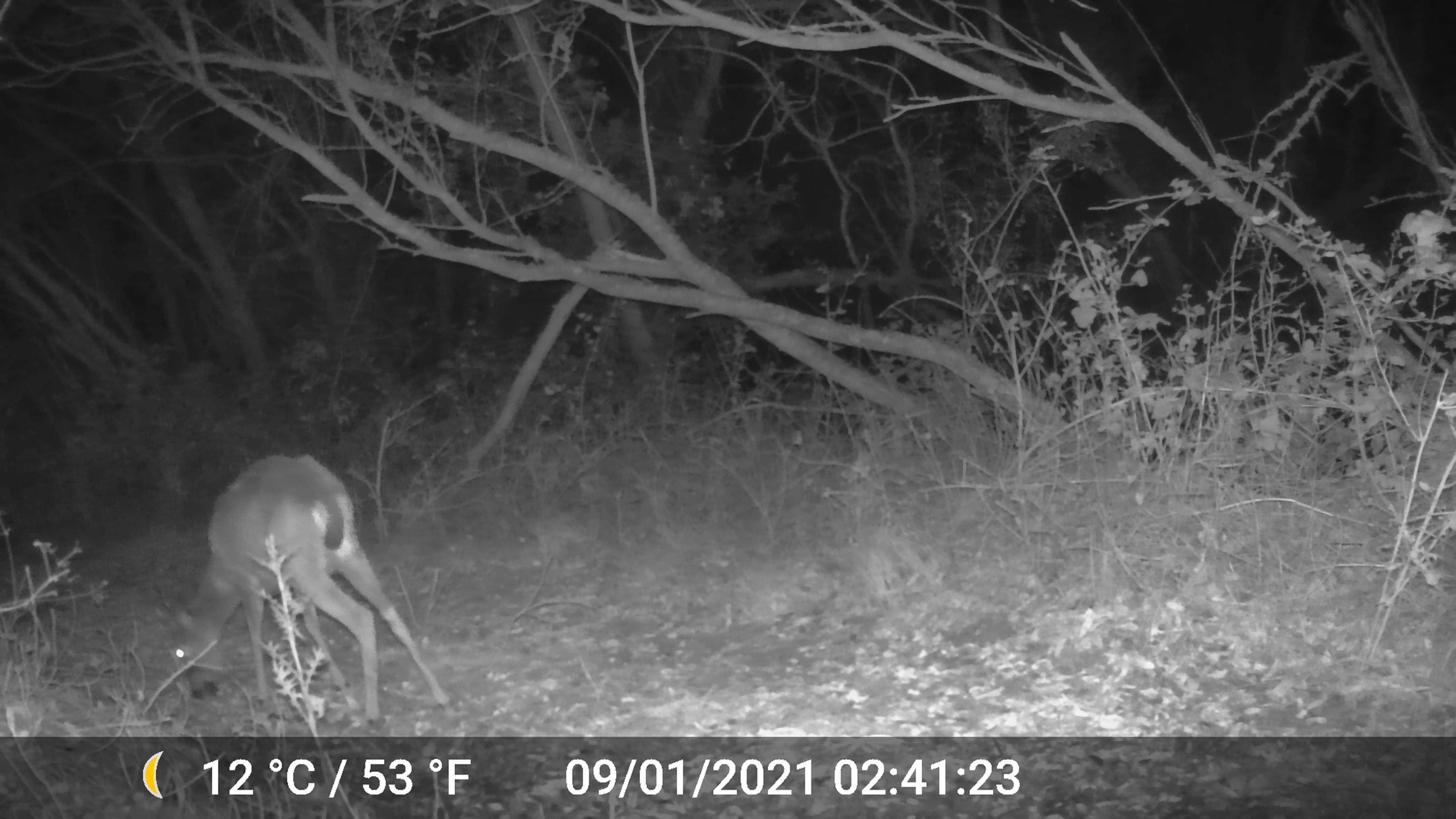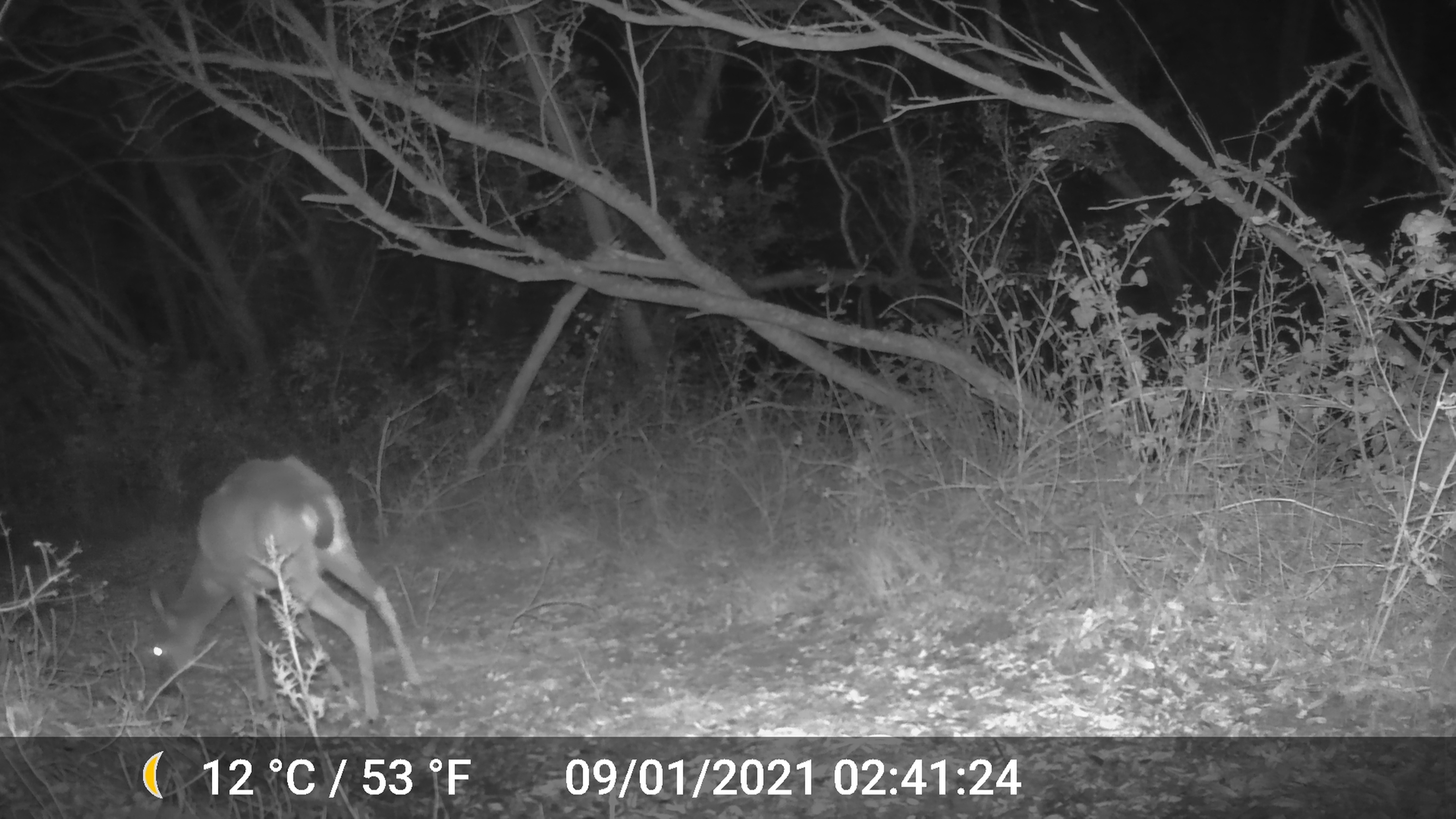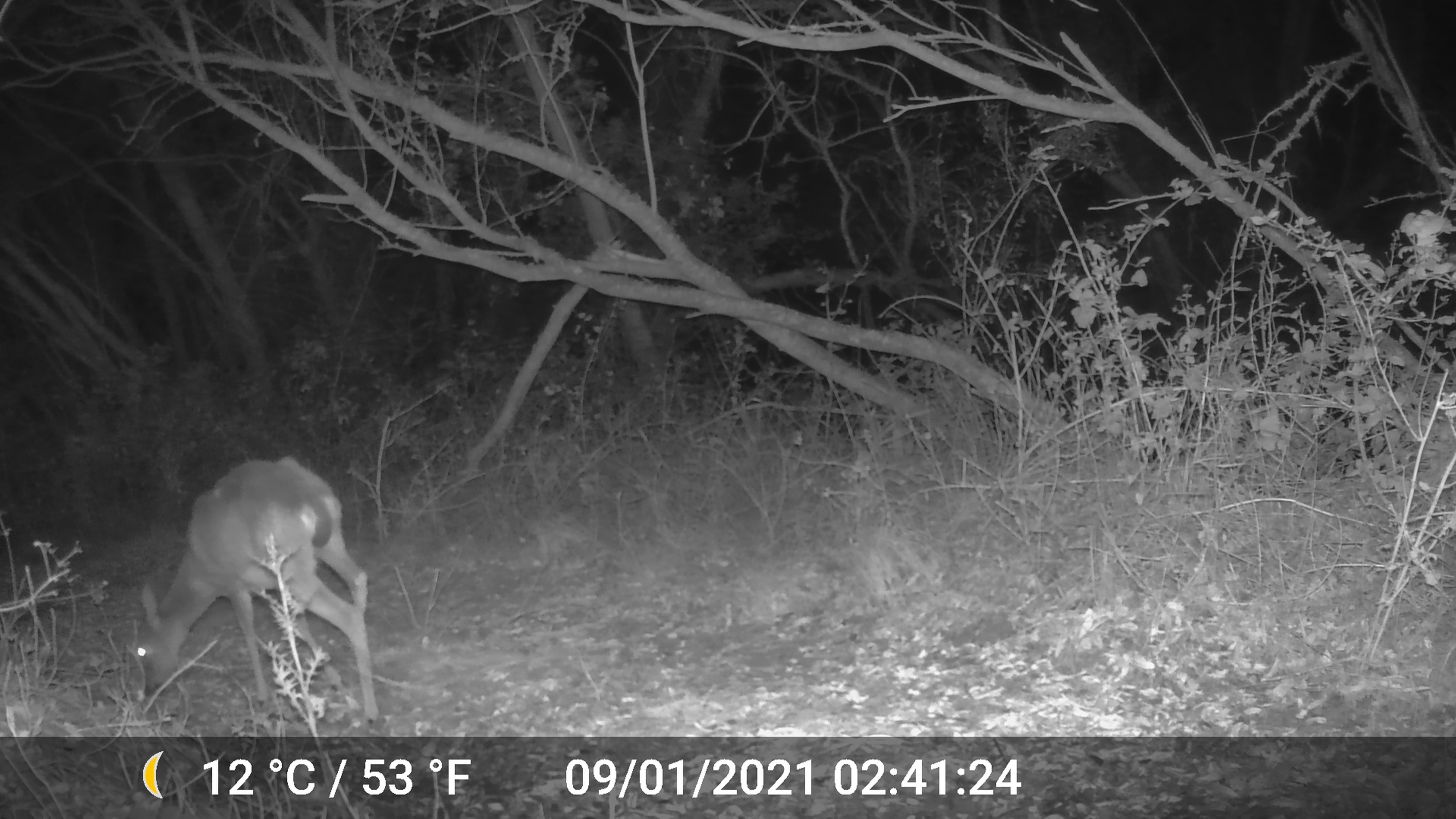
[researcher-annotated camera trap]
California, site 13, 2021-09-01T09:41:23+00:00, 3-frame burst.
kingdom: Animalia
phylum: Chordata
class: Mammalia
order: Artiodactyla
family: Cervidae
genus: Odocoileus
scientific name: Odocoileus hemionus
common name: mule deer